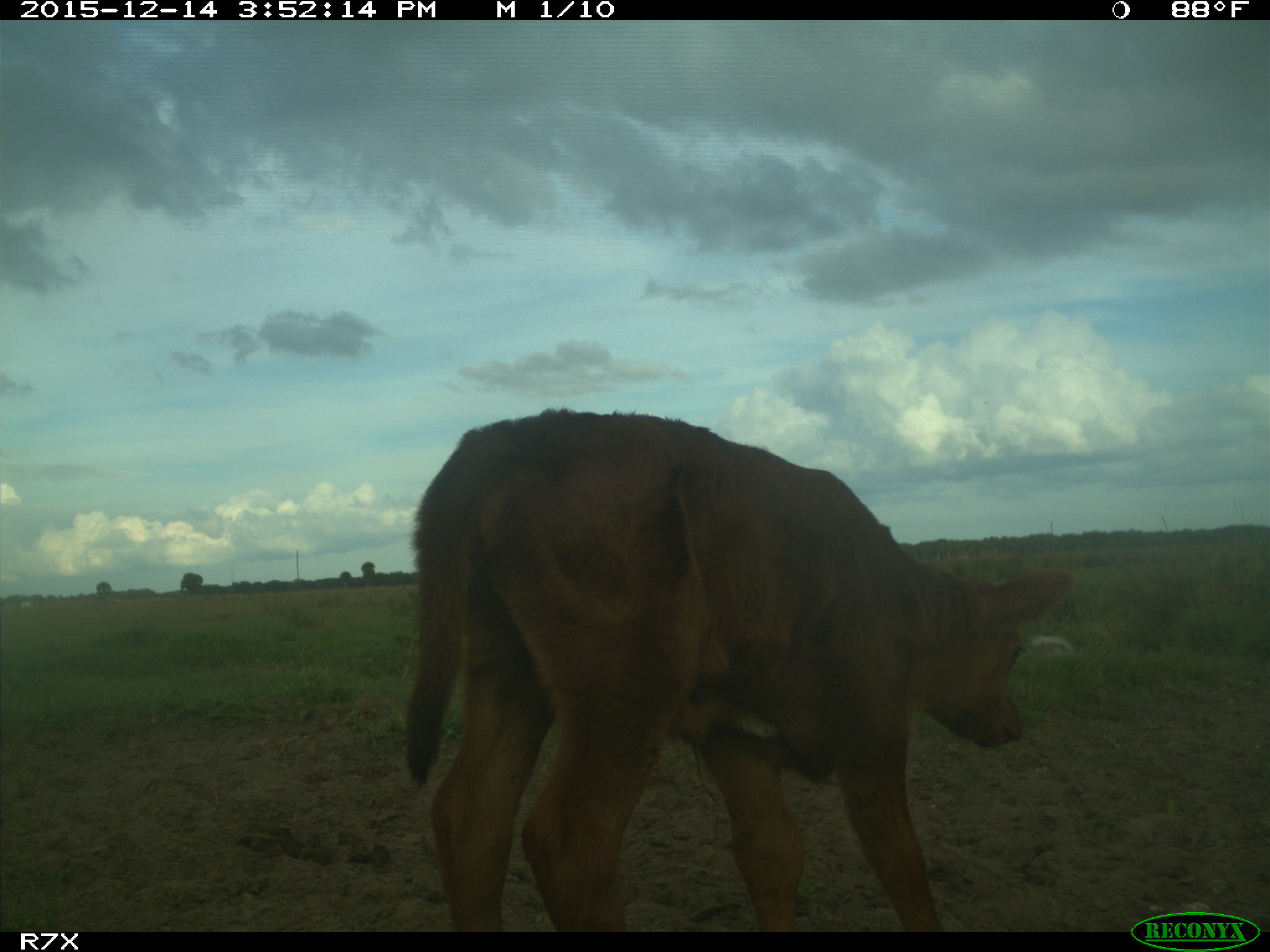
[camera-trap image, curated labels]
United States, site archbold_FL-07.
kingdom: Animalia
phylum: Chordata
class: Mammalia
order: Artiodactyla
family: Bovidae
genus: Bos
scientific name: Bos taurus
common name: domestic cow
Bos taurus (domestic cow).